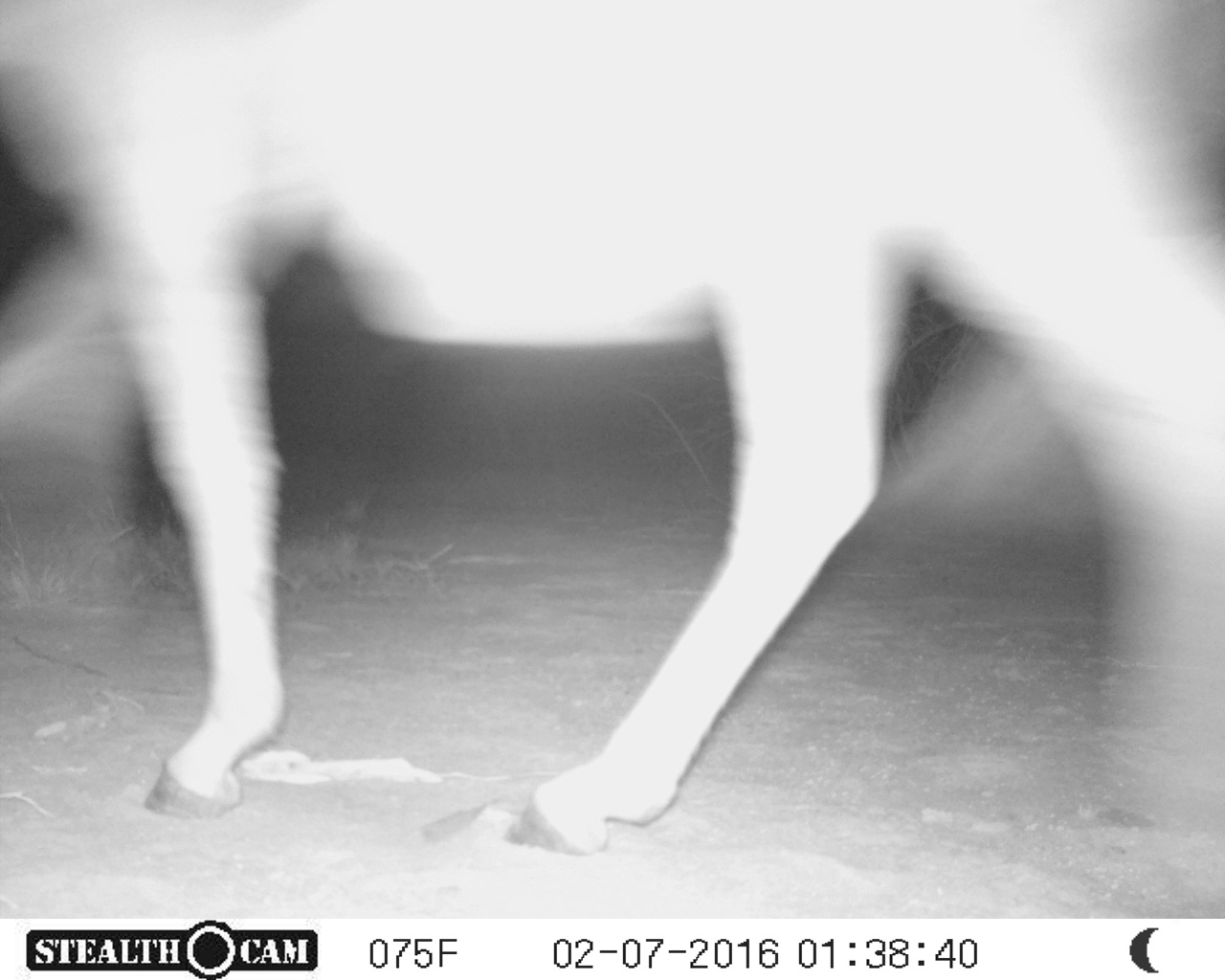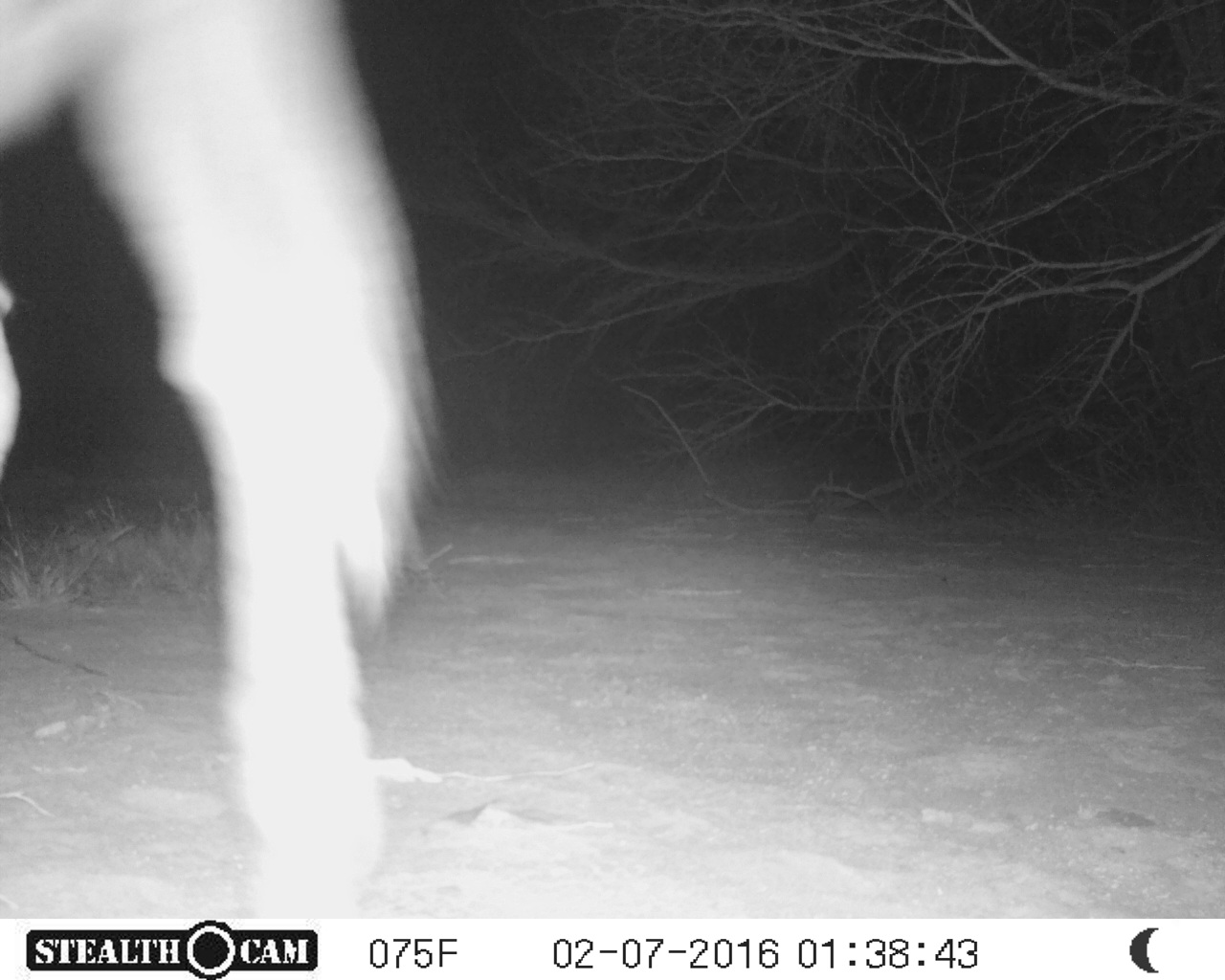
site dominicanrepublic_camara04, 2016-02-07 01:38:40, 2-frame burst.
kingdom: Animalia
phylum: Chordata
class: Mammalia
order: Perissodactyla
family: Equidae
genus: Equus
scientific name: Equus asinus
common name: donkey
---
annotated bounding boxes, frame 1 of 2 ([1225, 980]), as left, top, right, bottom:
donkey: 0, 0, 1214, 858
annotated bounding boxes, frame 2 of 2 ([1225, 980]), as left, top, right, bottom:
donkey: 0, 0, 446, 917